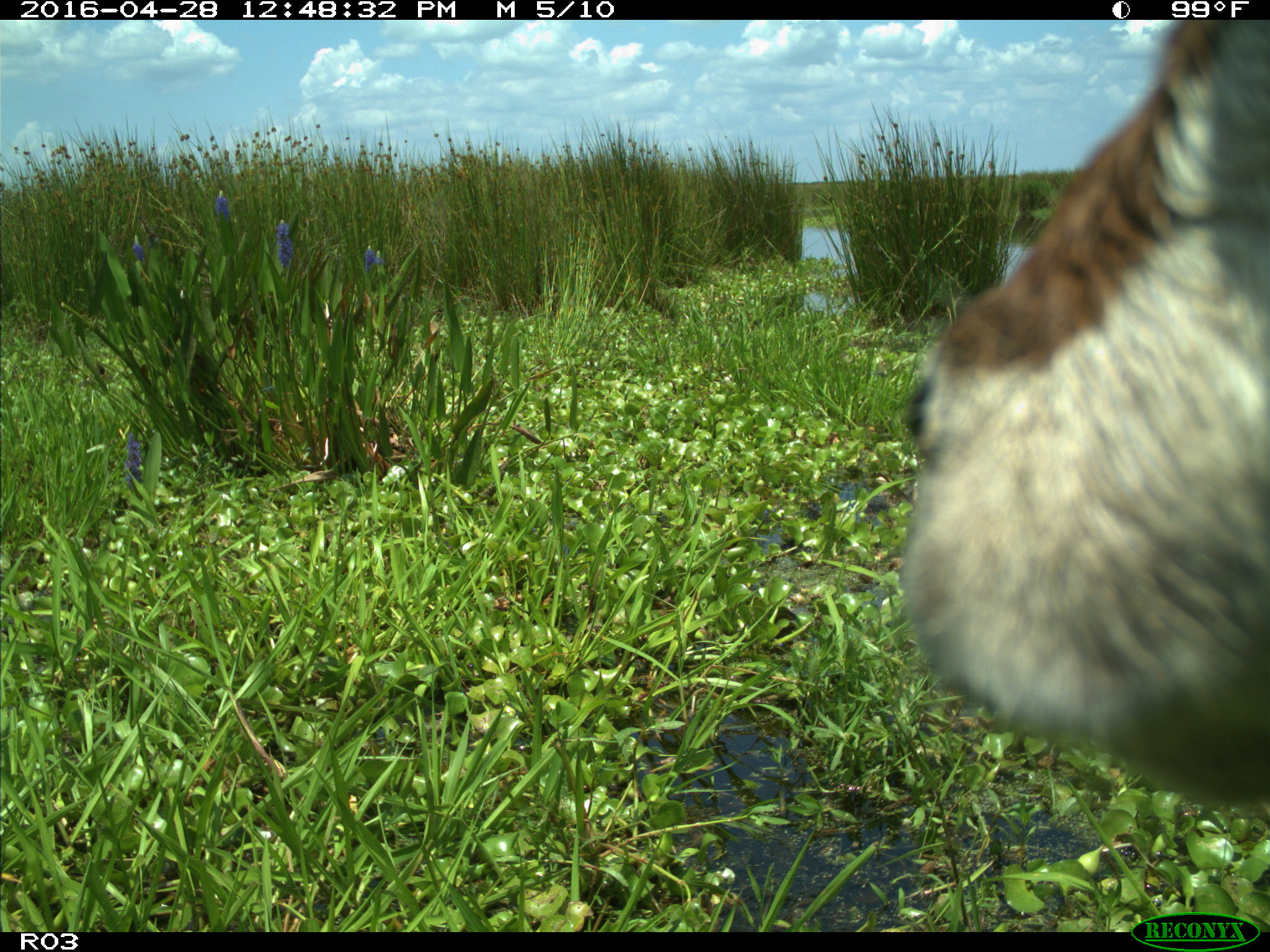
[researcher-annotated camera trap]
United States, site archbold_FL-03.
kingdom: Animalia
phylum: Chordata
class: Mammalia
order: Artiodactyla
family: Bovidae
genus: Bos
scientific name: Bos taurus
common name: domestic cow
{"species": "Bos taurus (domestic cow)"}